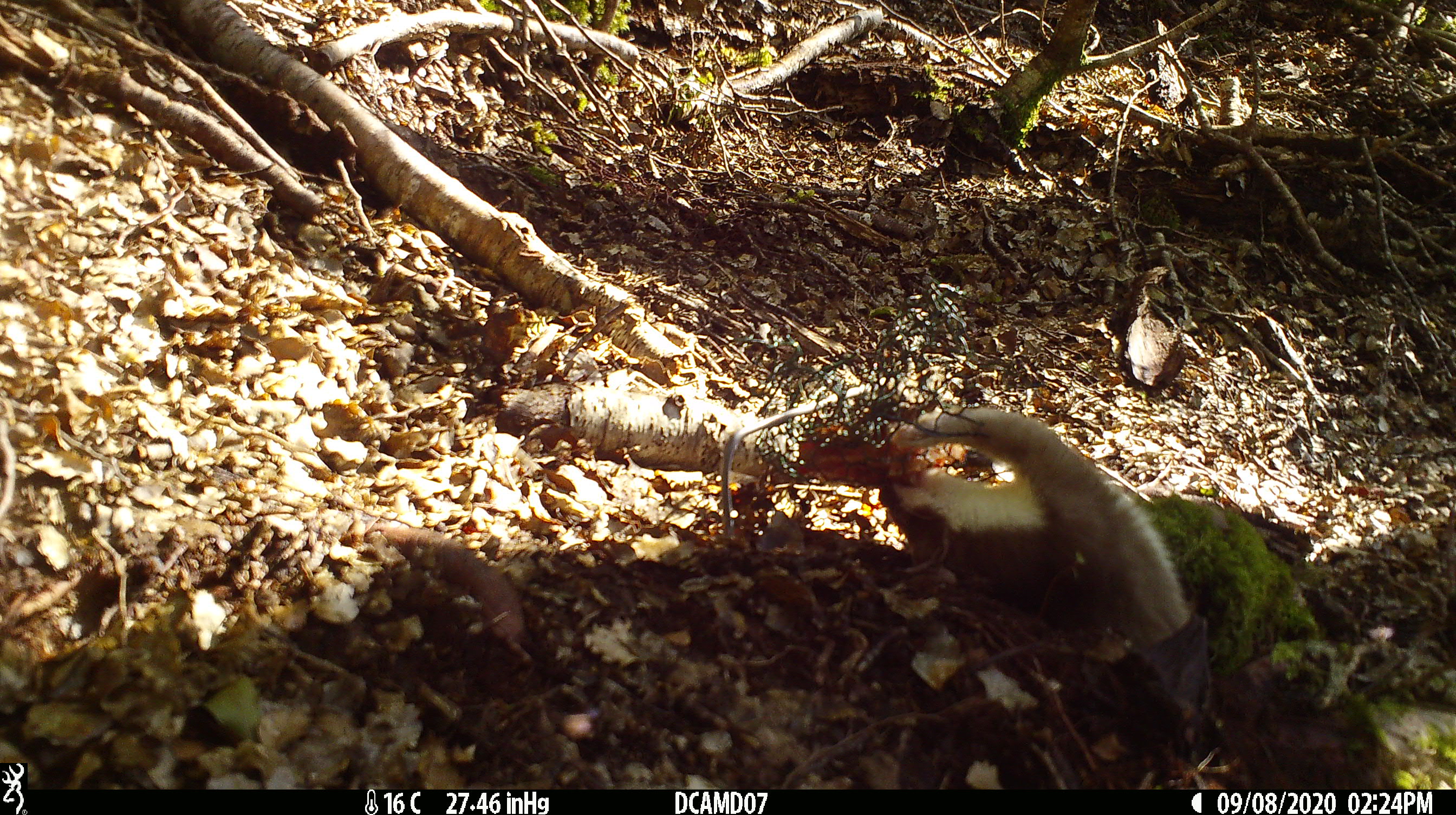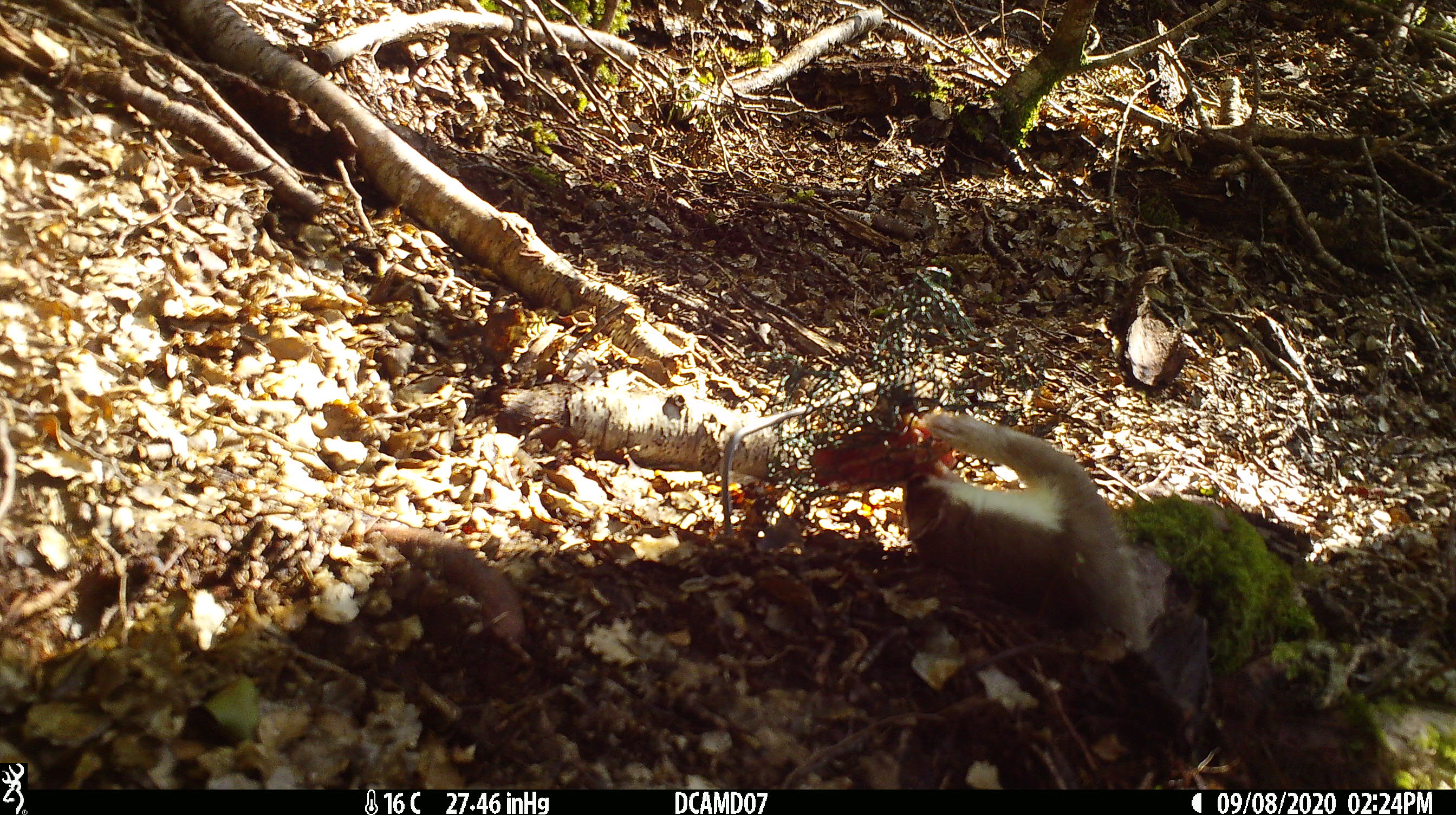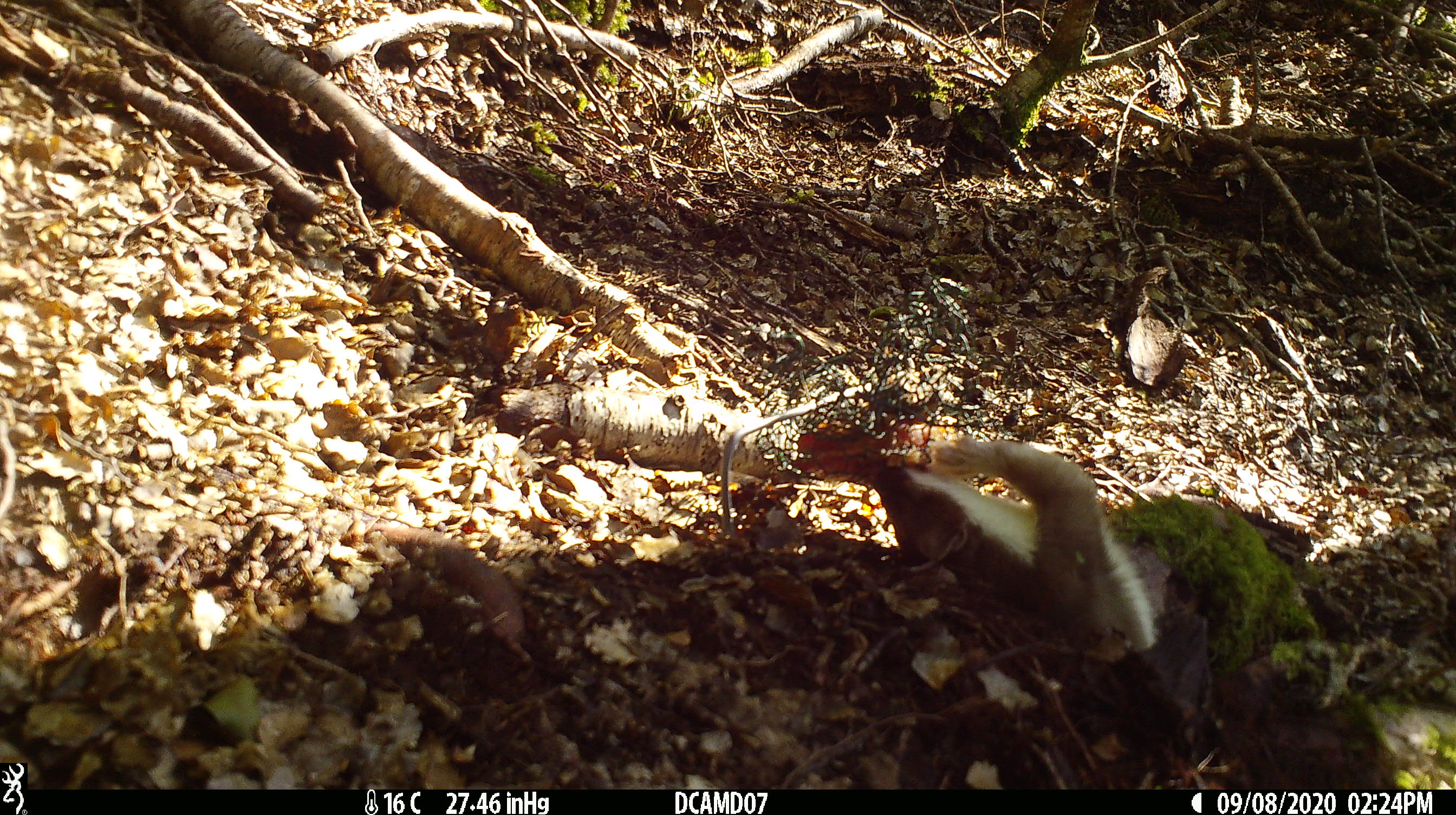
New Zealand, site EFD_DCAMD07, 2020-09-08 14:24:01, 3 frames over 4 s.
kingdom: Animalia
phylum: Chordata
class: Mammalia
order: Carnivora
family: Mustelidae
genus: Mustela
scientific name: Mustela erminea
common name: stoat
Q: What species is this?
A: Stoat (Mustela erminea).